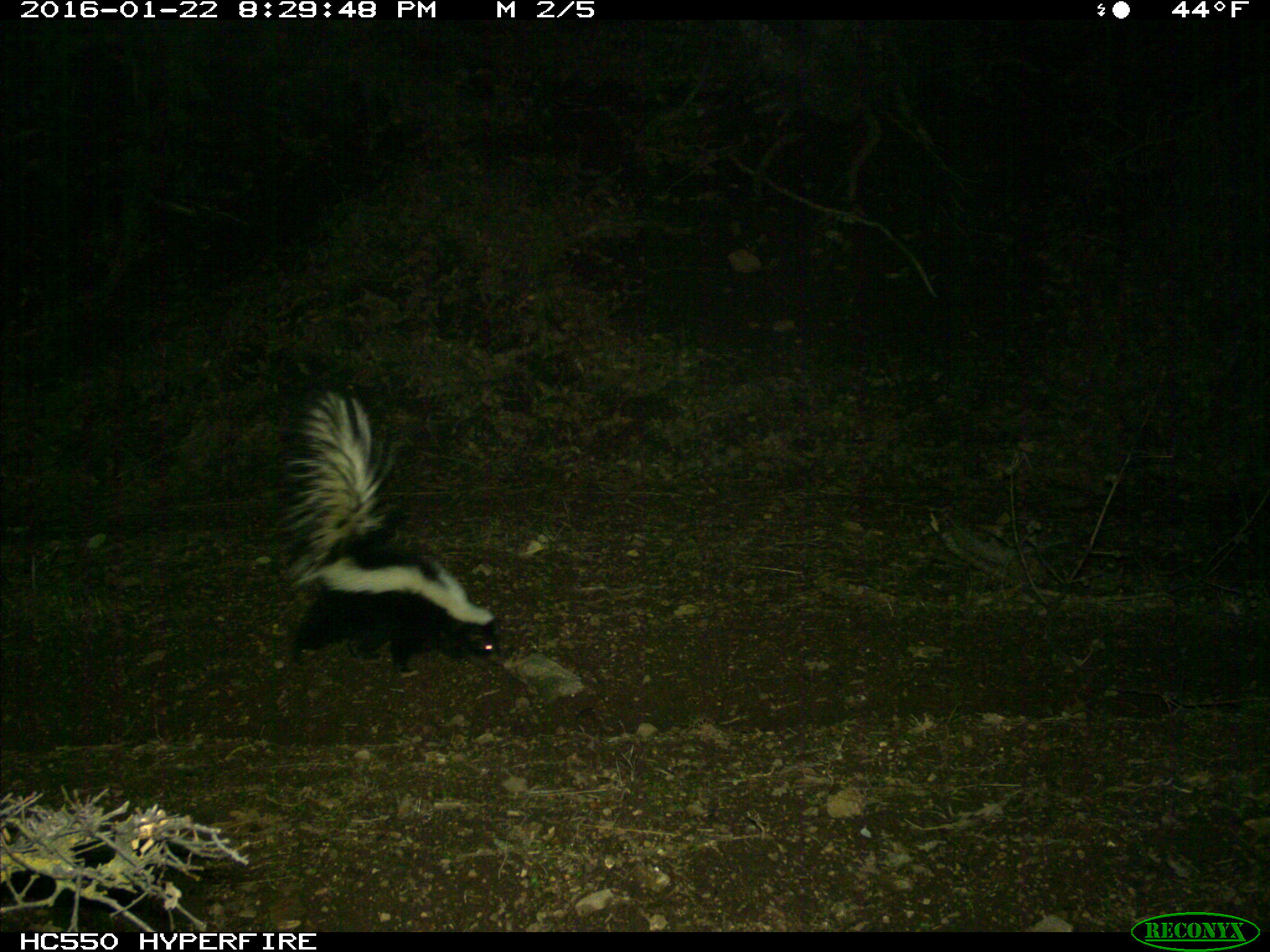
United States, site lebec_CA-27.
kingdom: Animalia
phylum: Chordata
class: Mammalia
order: Carnivora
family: Mephitidae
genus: Mephitis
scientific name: Mephitis mephitis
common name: striped skunk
Mephitis mephitis (striped skunk).